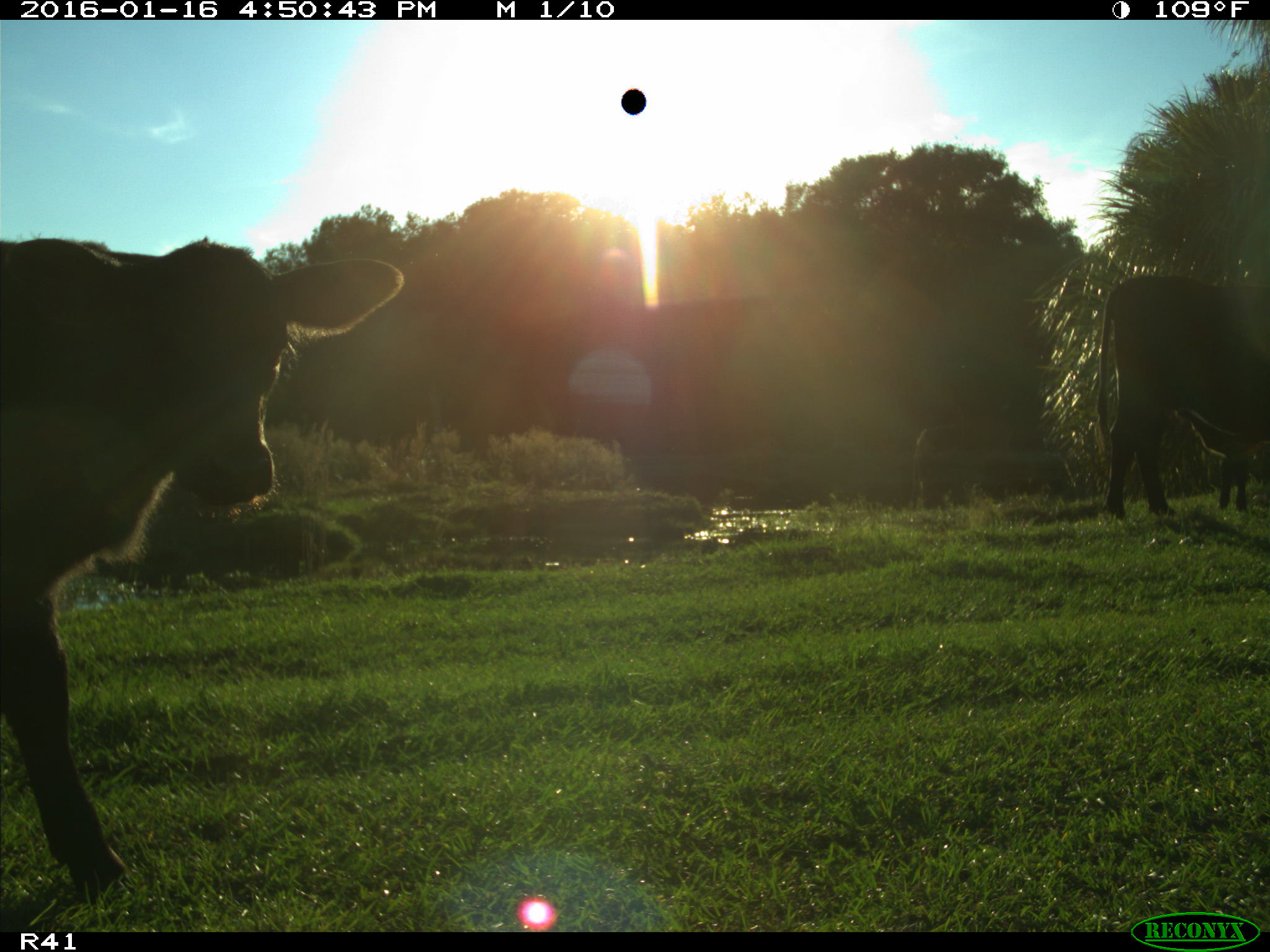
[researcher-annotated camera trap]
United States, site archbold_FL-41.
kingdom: Animalia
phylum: Chordata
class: Mammalia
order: Artiodactyla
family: Bovidae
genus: Bos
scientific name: Bos taurus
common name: domestic cow